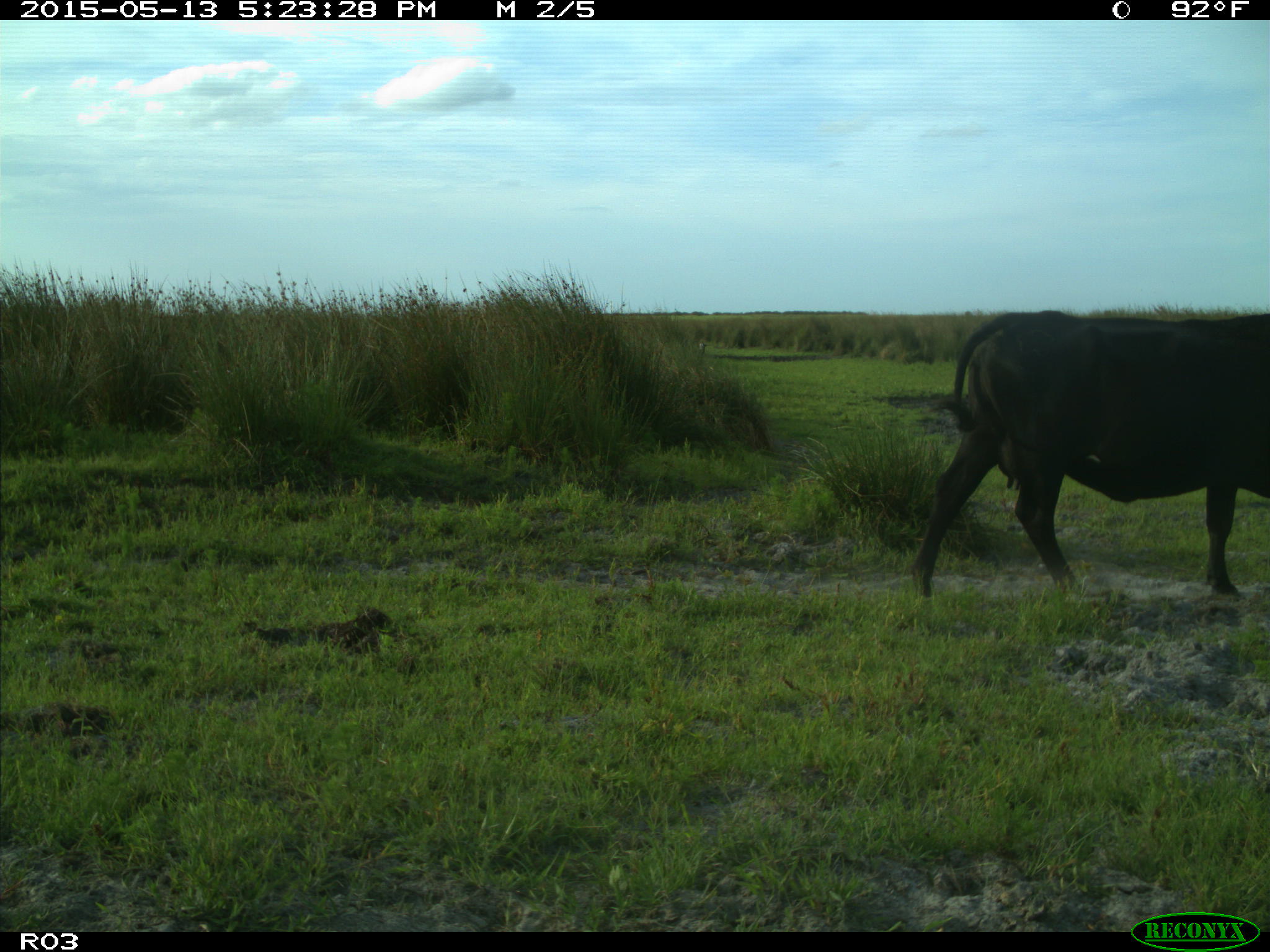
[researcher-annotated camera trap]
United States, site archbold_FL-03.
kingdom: Animalia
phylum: Chordata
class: Mammalia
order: Artiodactyla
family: Bovidae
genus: Bos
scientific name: Bos taurus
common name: domestic cow